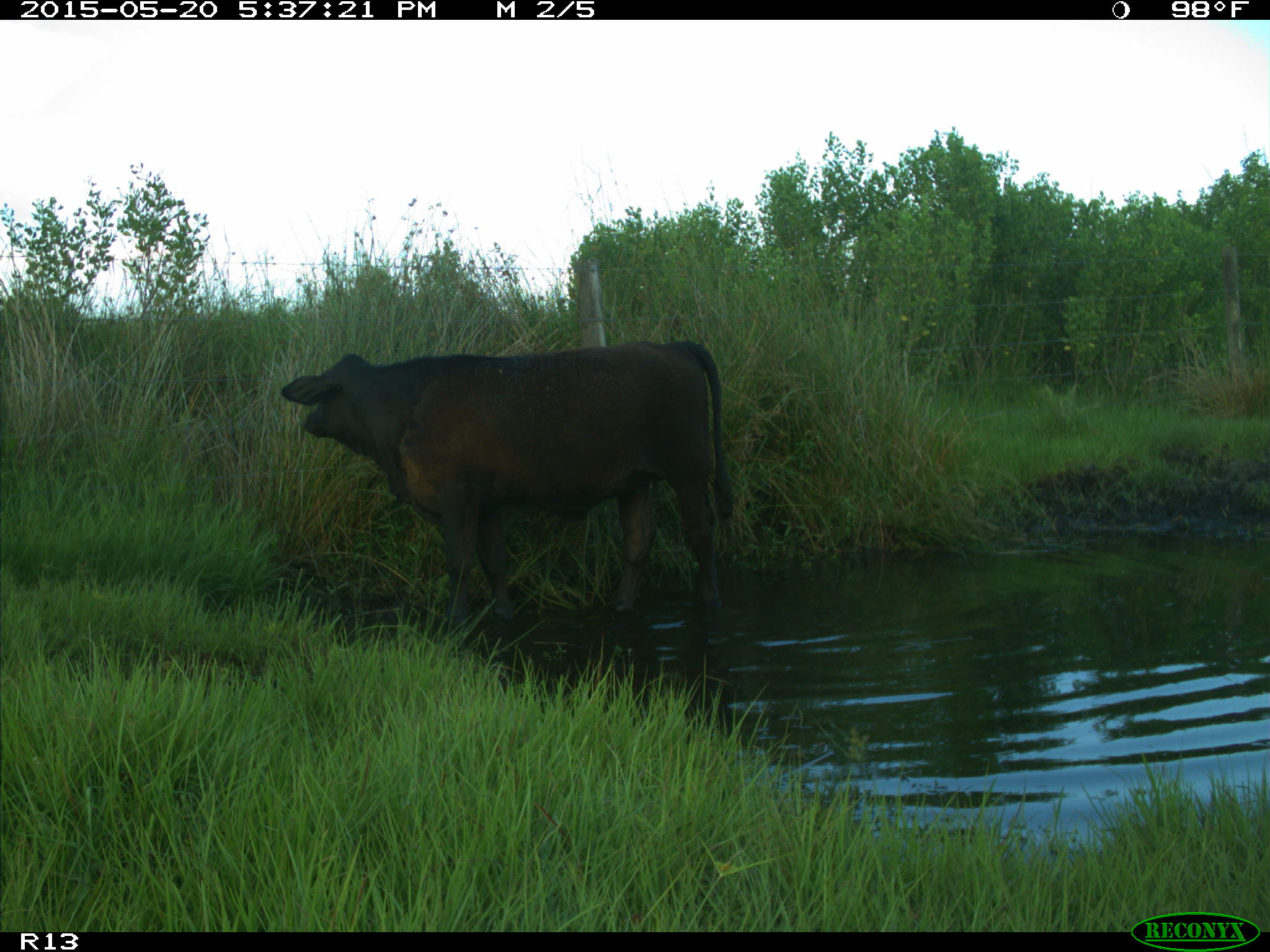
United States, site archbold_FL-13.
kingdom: Animalia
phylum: Chordata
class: Mammalia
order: Artiodactyla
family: Bovidae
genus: Bos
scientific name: Bos taurus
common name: domestic cow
Bos taurus (domestic cow).